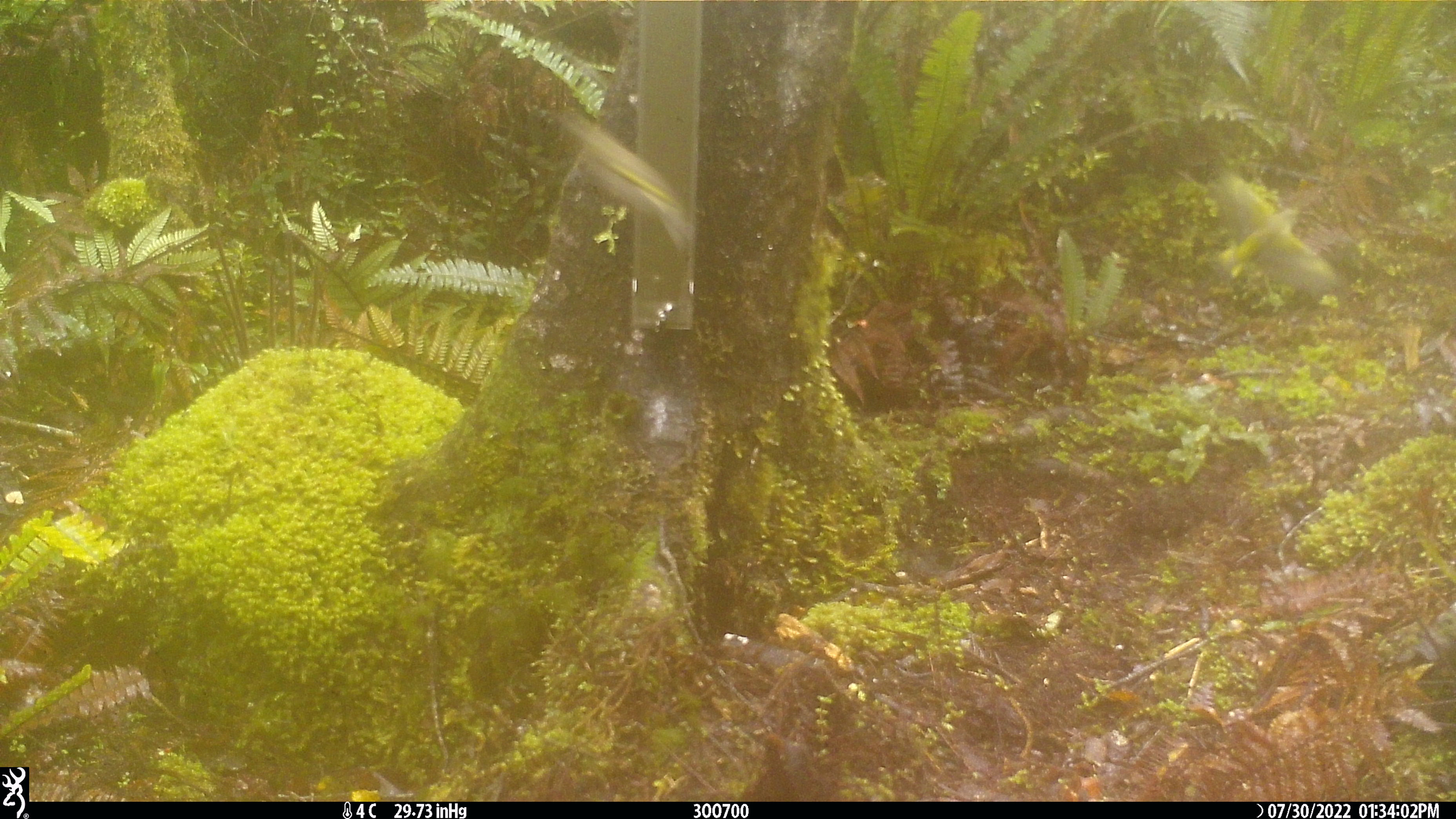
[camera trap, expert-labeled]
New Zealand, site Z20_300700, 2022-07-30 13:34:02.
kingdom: Animalia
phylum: Chordata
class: Aves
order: Passeriformes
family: Zosteropidae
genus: Zosterops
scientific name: Zosterops lateralis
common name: silvereye